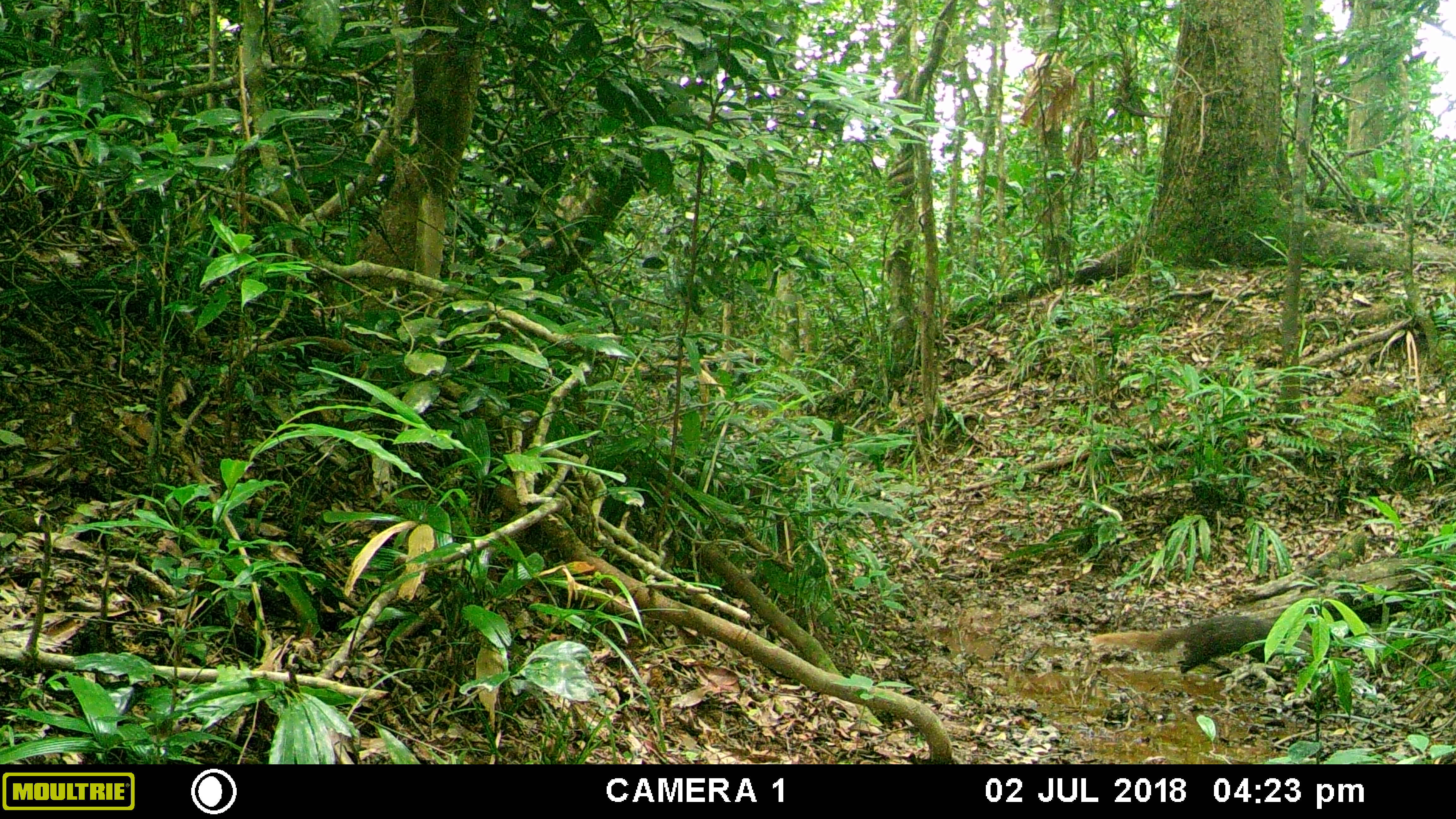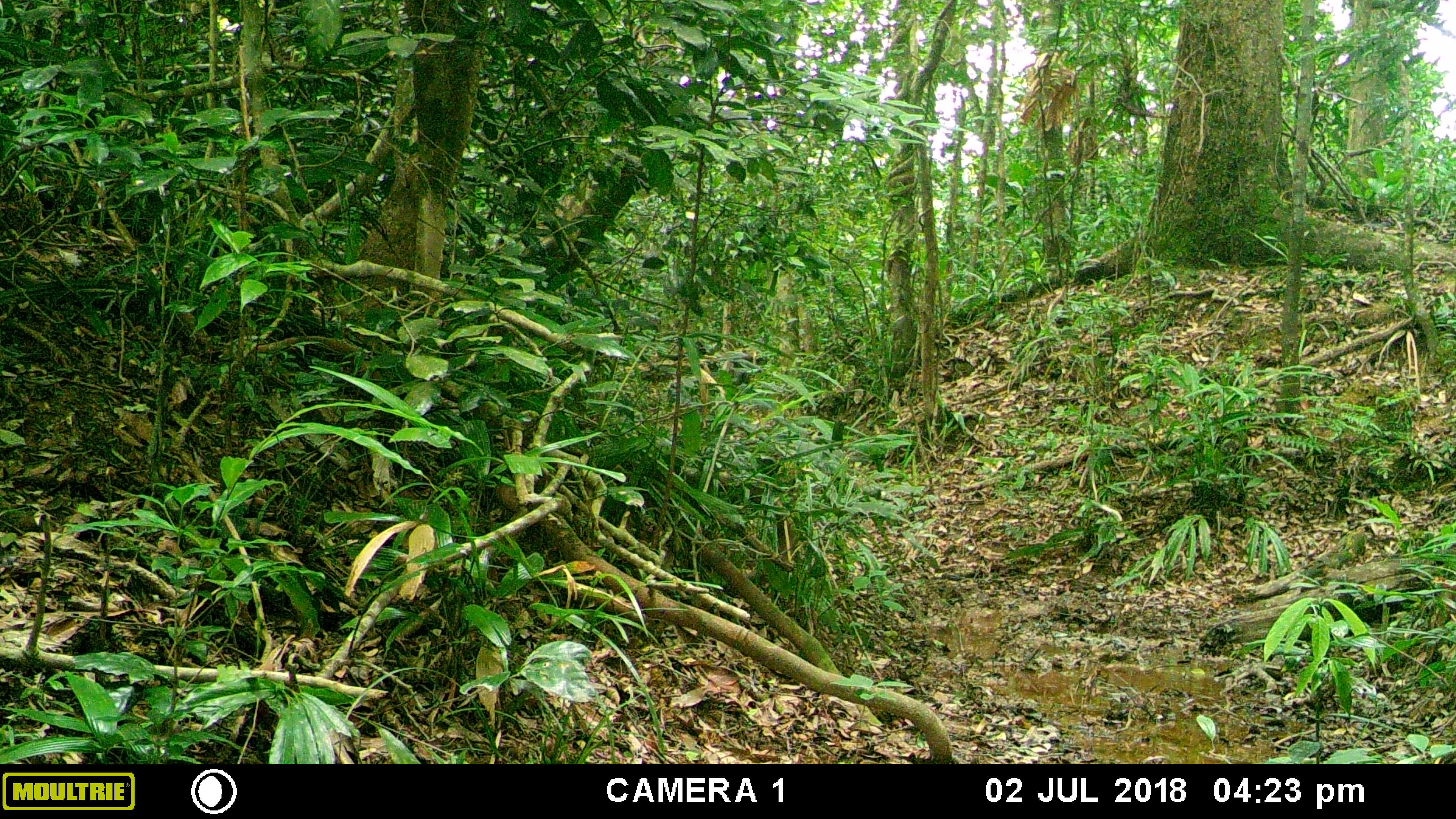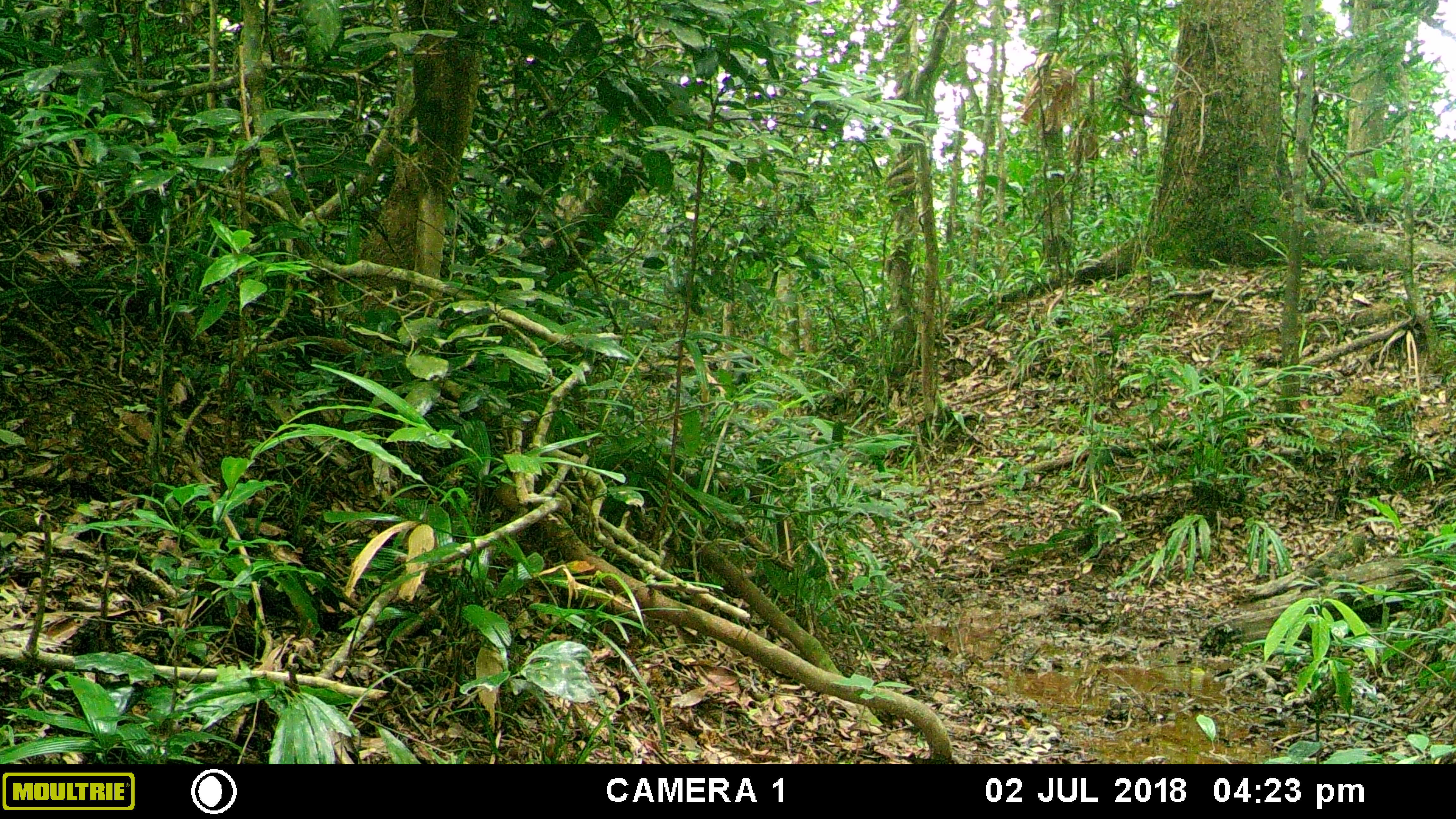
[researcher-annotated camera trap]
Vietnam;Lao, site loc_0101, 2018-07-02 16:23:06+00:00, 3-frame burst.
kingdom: Animalia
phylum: Chordata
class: Mammalia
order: Carnivora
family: Herpestidae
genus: Urva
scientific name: Urva urva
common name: crab-eating mongoose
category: crab eating mongoose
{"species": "crab eating mongoose (crab-eating mongoose) (Urva urva)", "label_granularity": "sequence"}